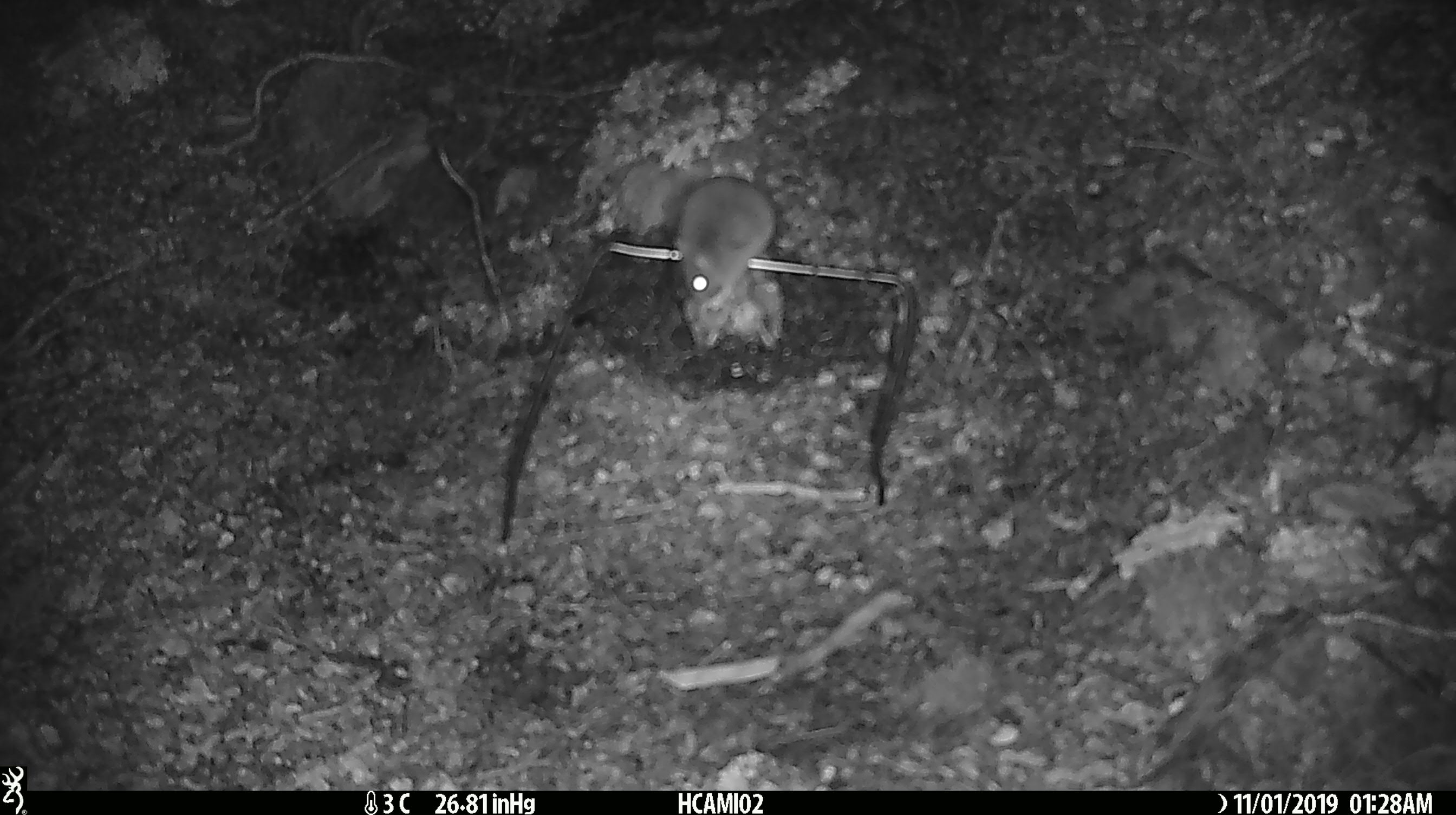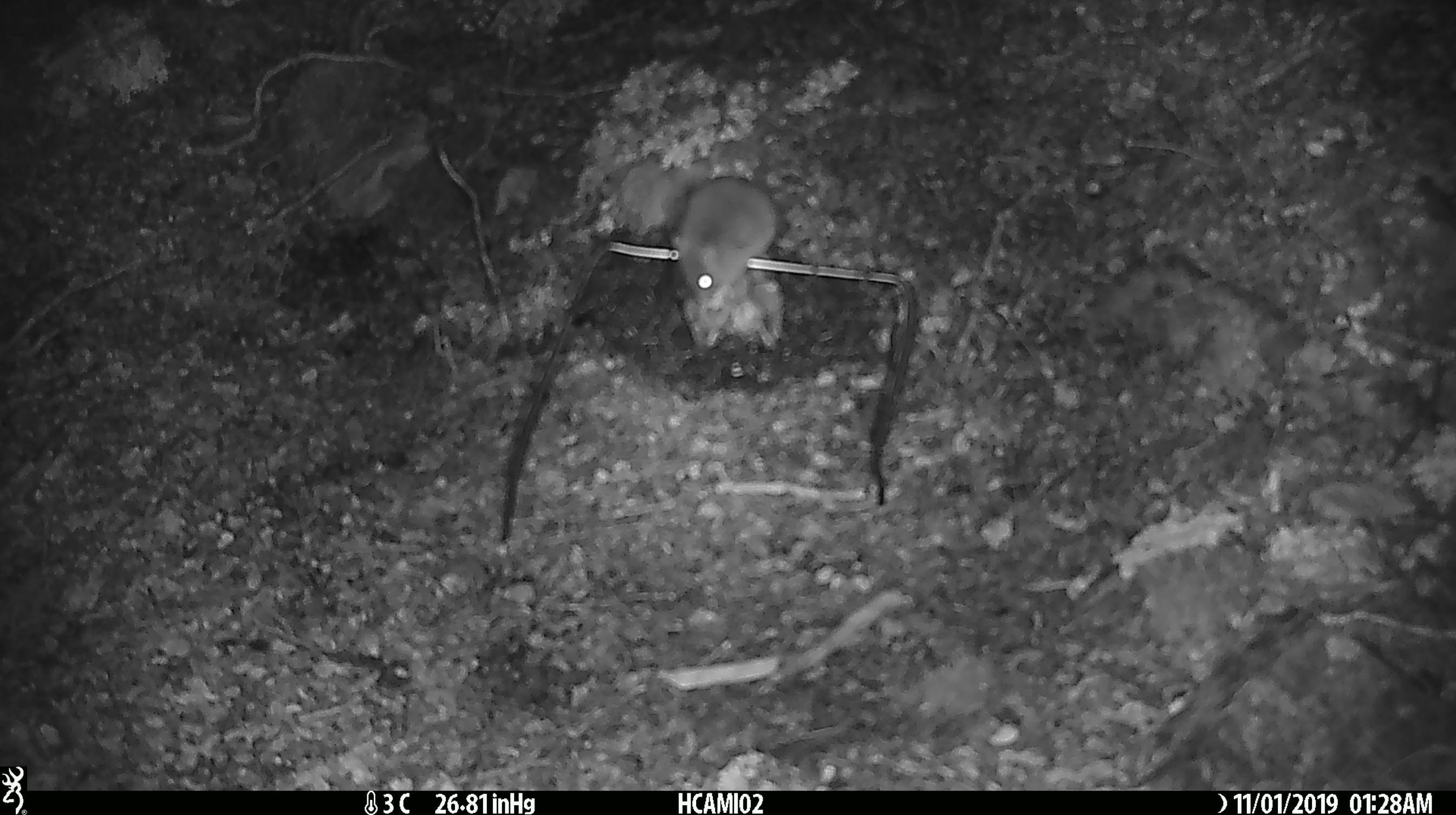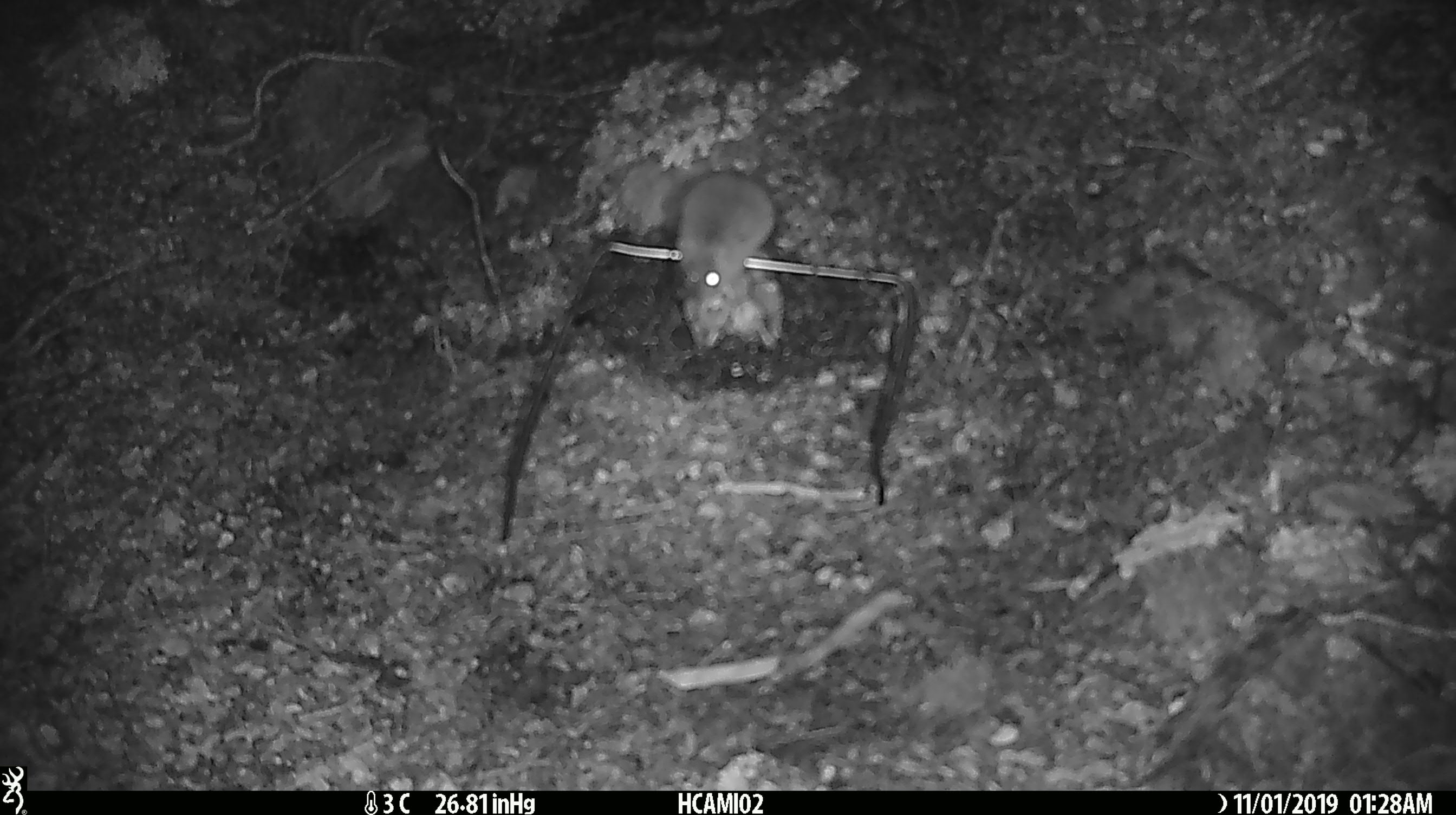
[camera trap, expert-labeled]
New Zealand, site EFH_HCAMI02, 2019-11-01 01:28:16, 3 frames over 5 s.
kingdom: Animalia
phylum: Chordata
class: Mammalia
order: Rodentia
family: Muridae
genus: Mus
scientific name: Mus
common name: mouse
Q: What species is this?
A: Mouse (Mus).